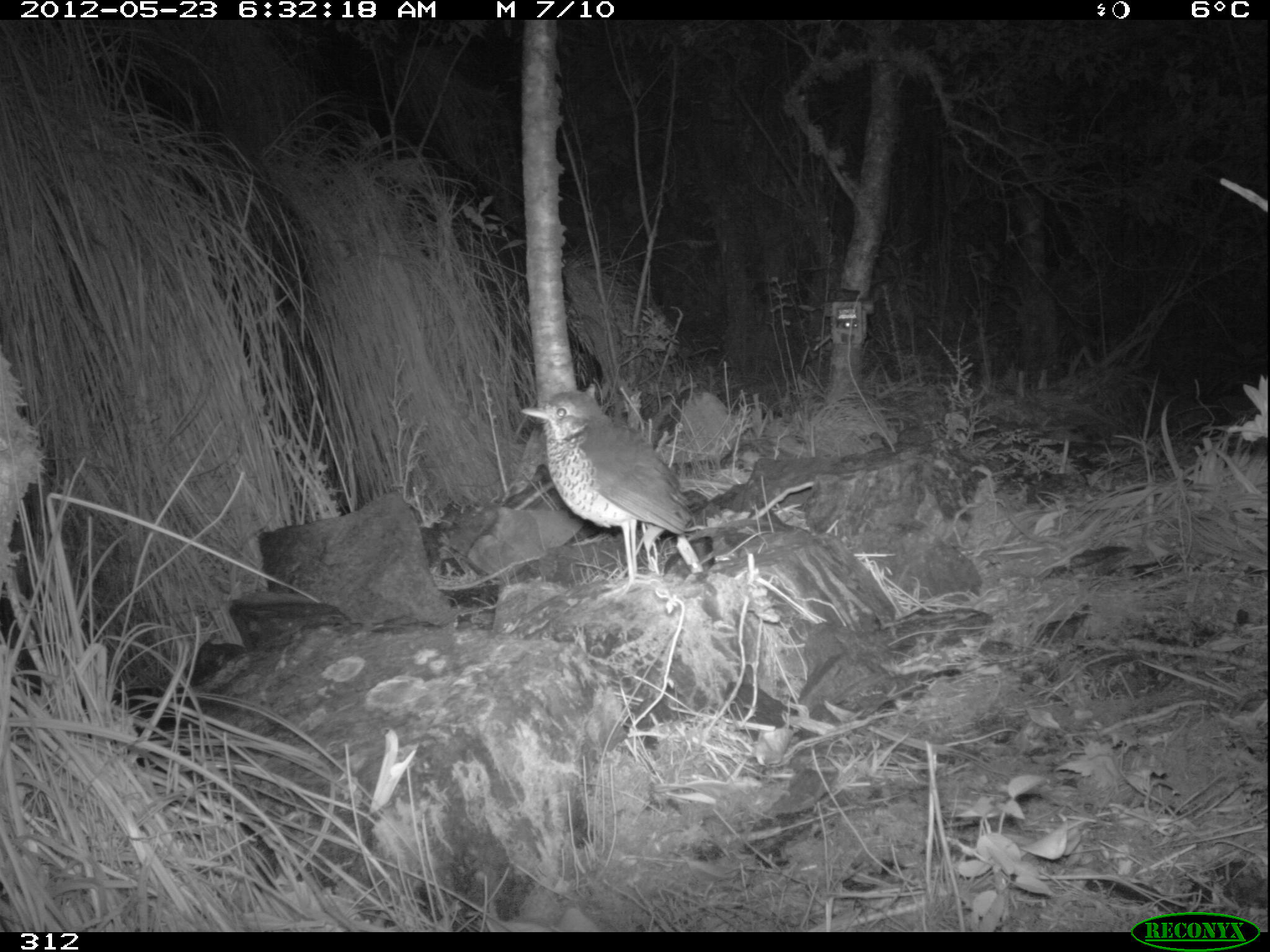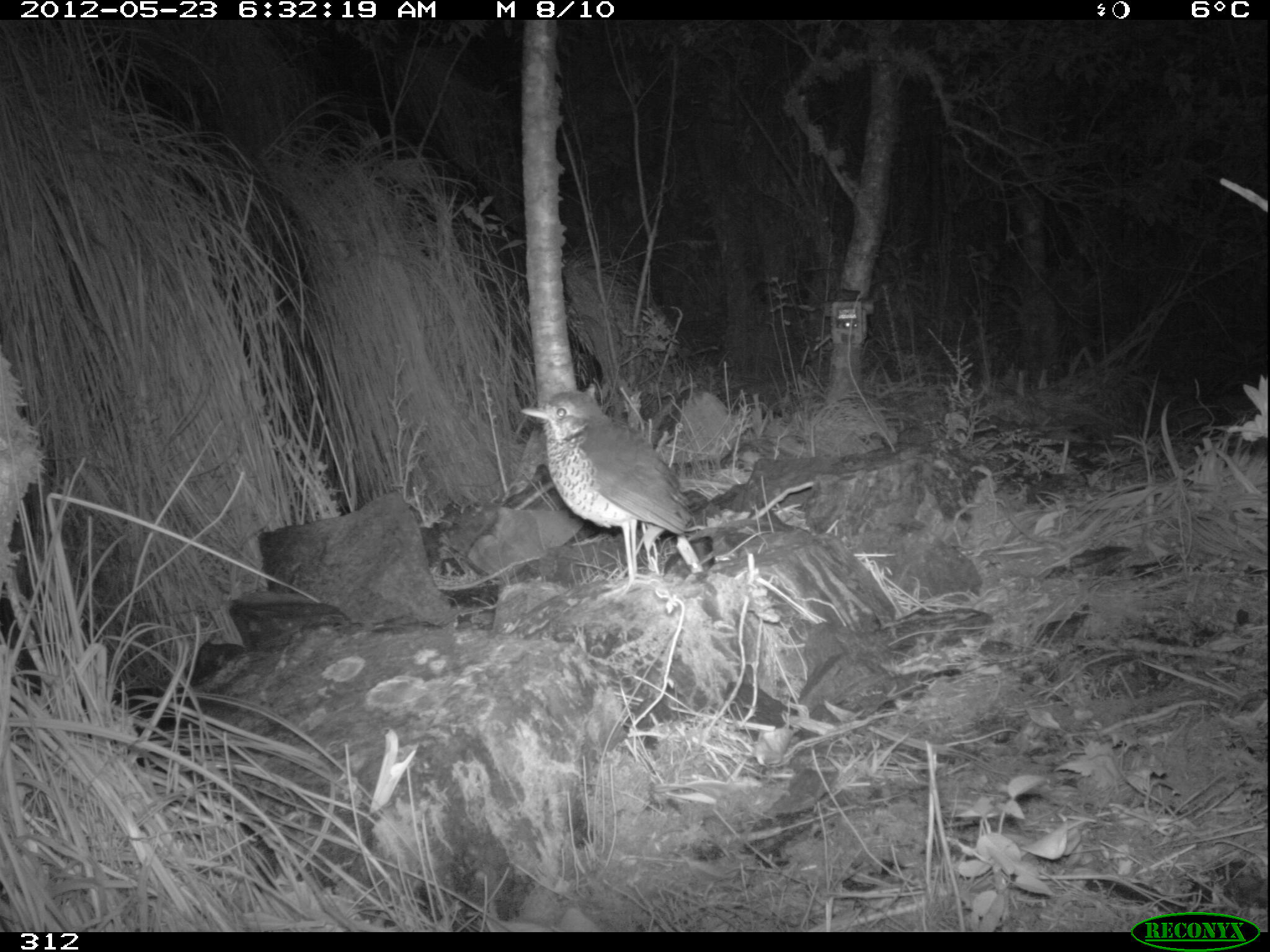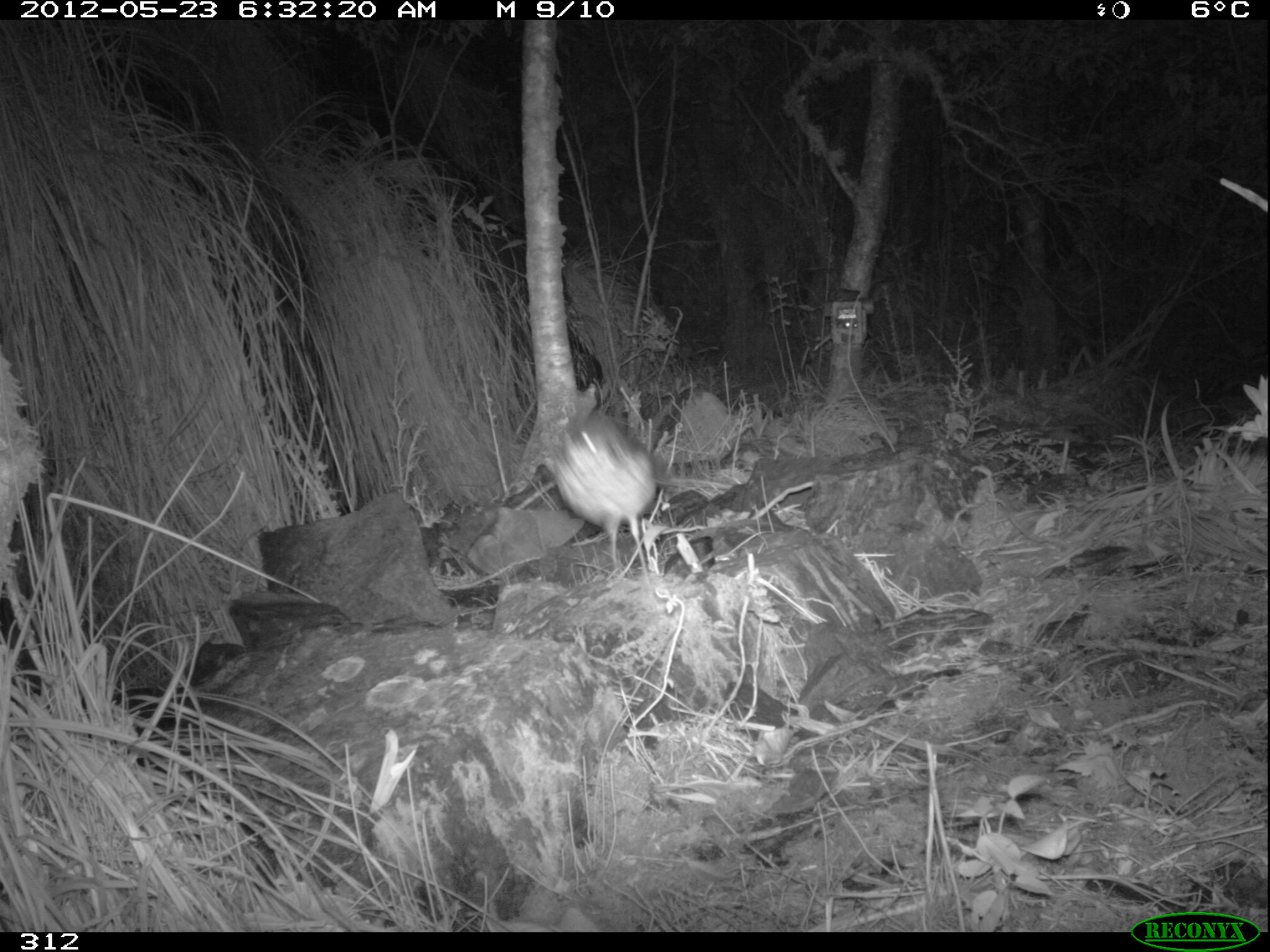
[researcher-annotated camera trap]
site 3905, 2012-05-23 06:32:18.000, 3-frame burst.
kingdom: Animalia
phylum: Chordata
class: Aves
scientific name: Aves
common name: bird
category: unknown bird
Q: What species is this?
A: Unknown bird (bird) (Aves).